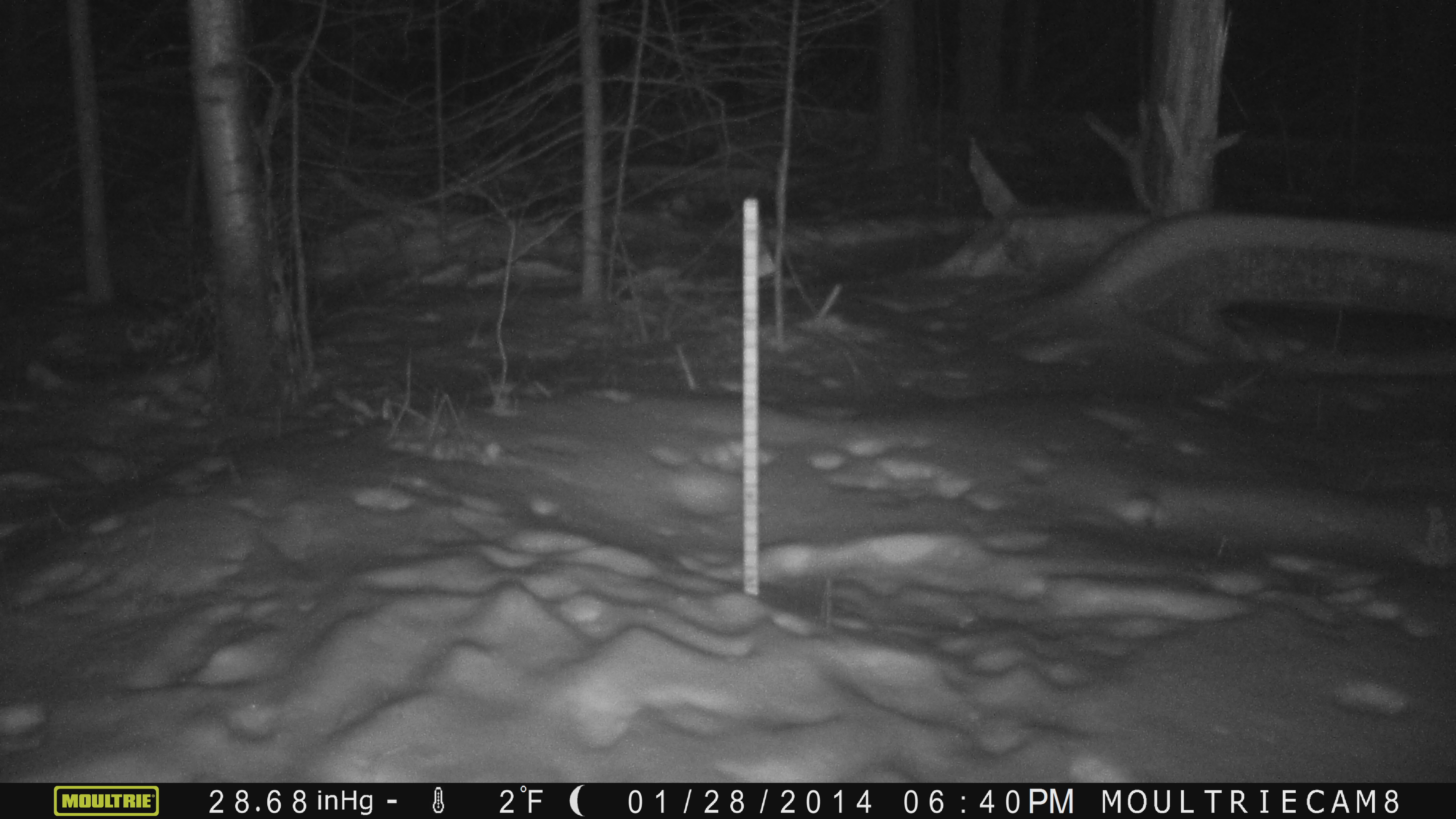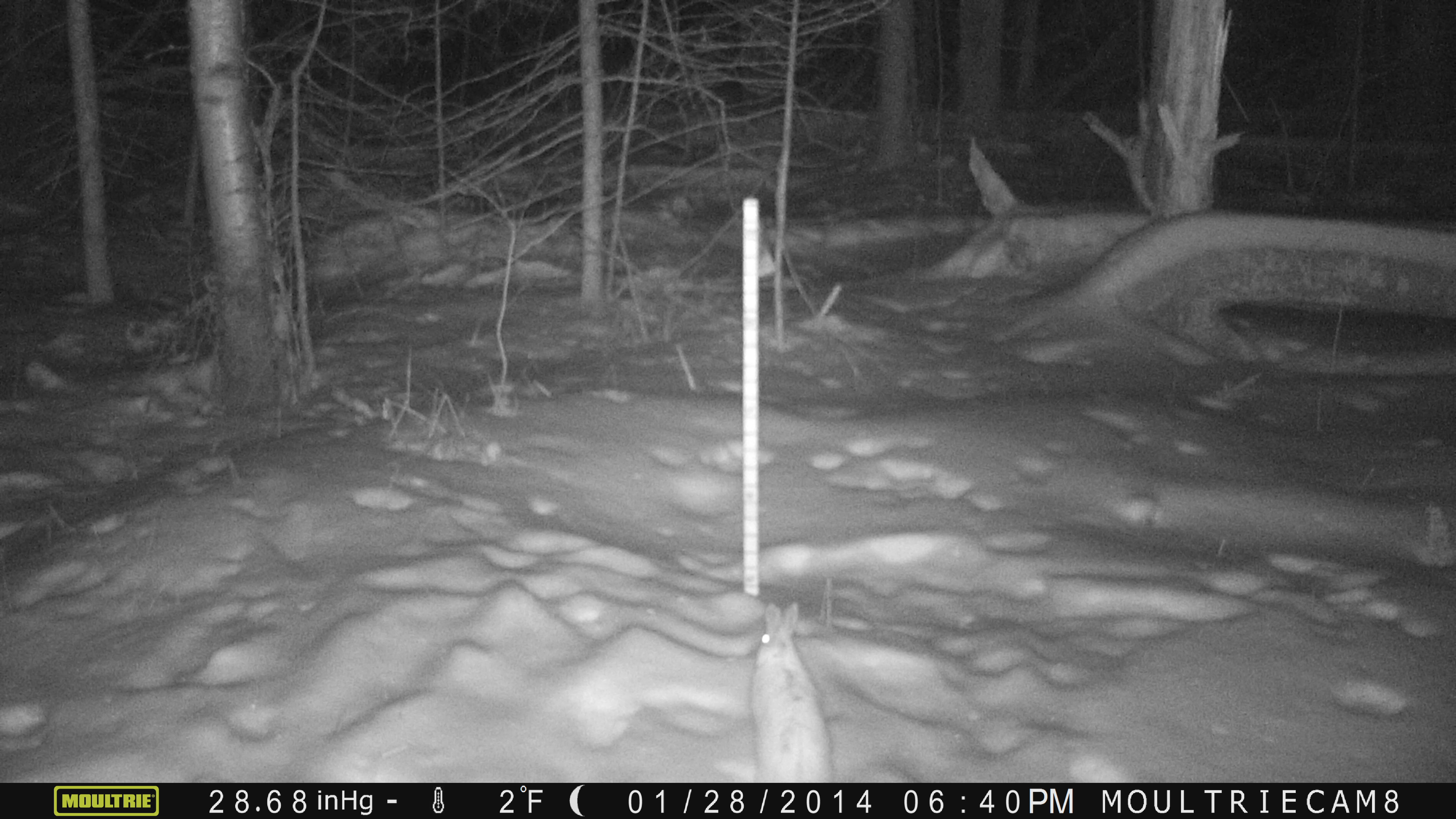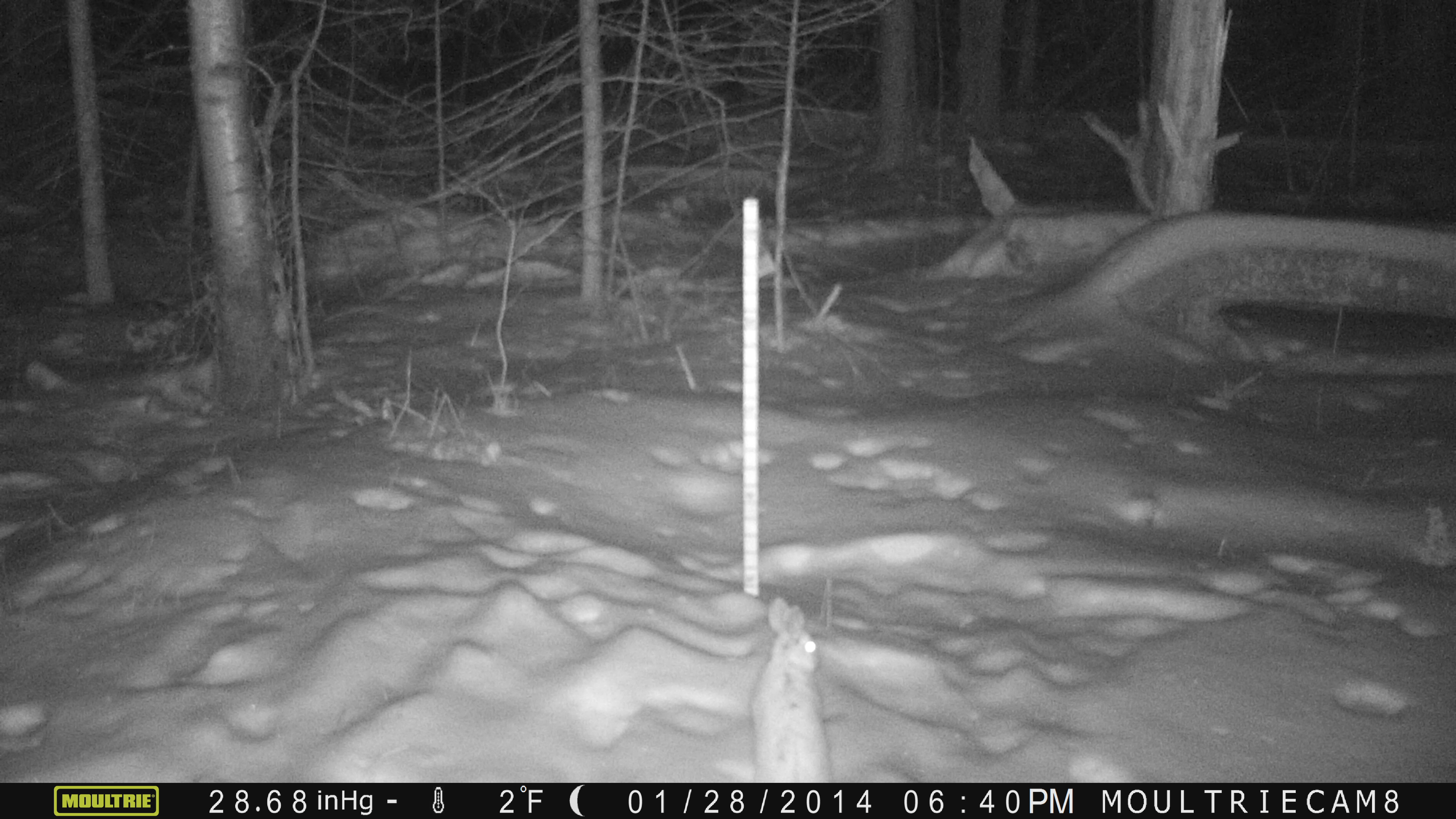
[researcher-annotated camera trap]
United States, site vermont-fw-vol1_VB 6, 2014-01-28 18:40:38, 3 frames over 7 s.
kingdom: Animalia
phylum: Chordata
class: Mammalia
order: Lagomorpha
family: Leporidae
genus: Lepus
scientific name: Lepus americanus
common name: snowshoe hare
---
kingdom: Animalia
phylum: Chordata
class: Mammalia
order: Lagomorpha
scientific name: Lagomorpha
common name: rabbit or hare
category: rabbit or hare sp.